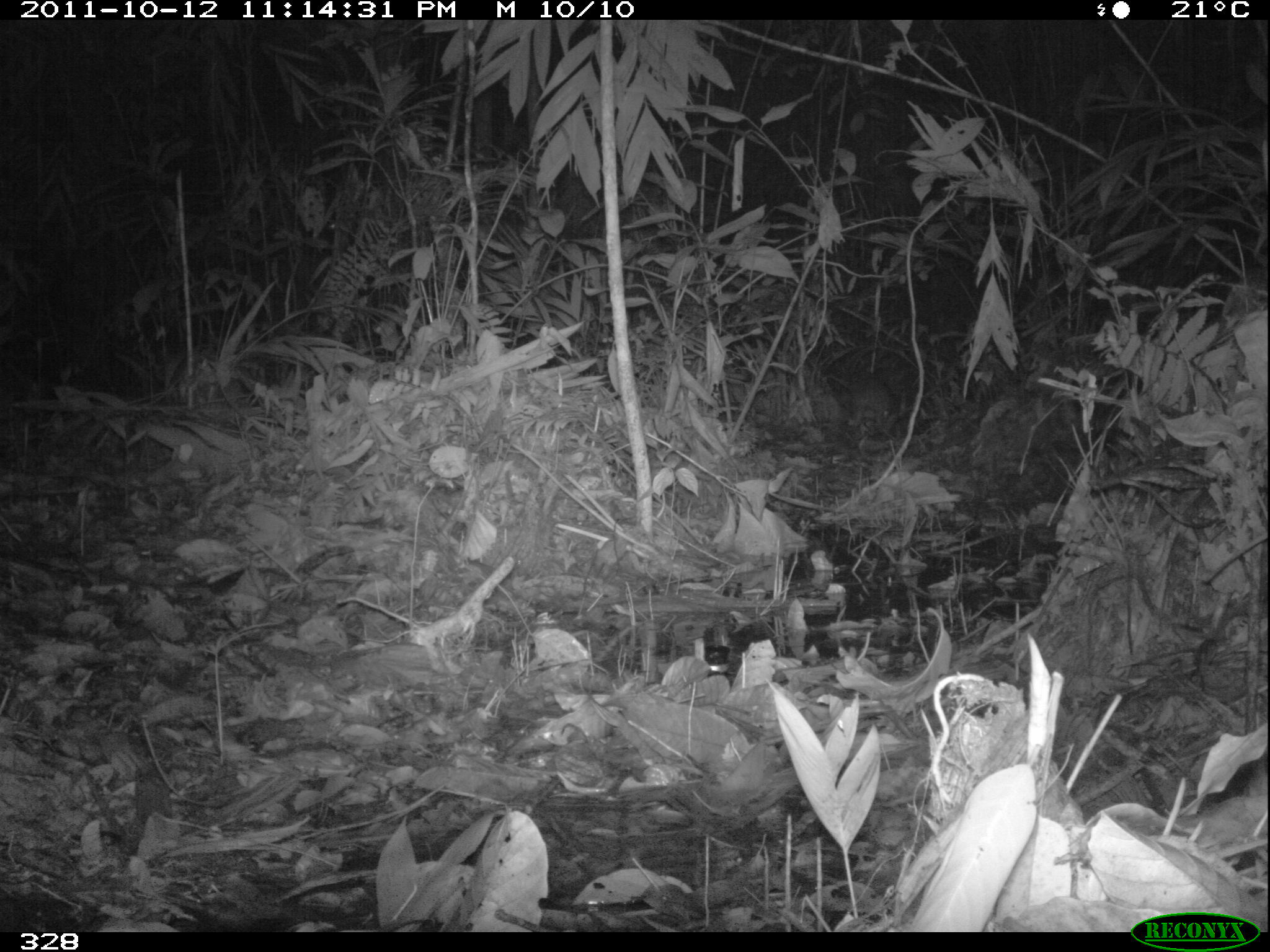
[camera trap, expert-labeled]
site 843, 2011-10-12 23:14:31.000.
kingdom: Animalia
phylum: Chordata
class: Mammalia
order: Rodentia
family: Cuniculidae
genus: Cuniculus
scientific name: Cuniculus paca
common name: spotted paca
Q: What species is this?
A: Cuniculus paca (spotted paca).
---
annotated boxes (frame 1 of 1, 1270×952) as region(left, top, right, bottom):
cuniculus paca: region(847, 376, 892, 430)